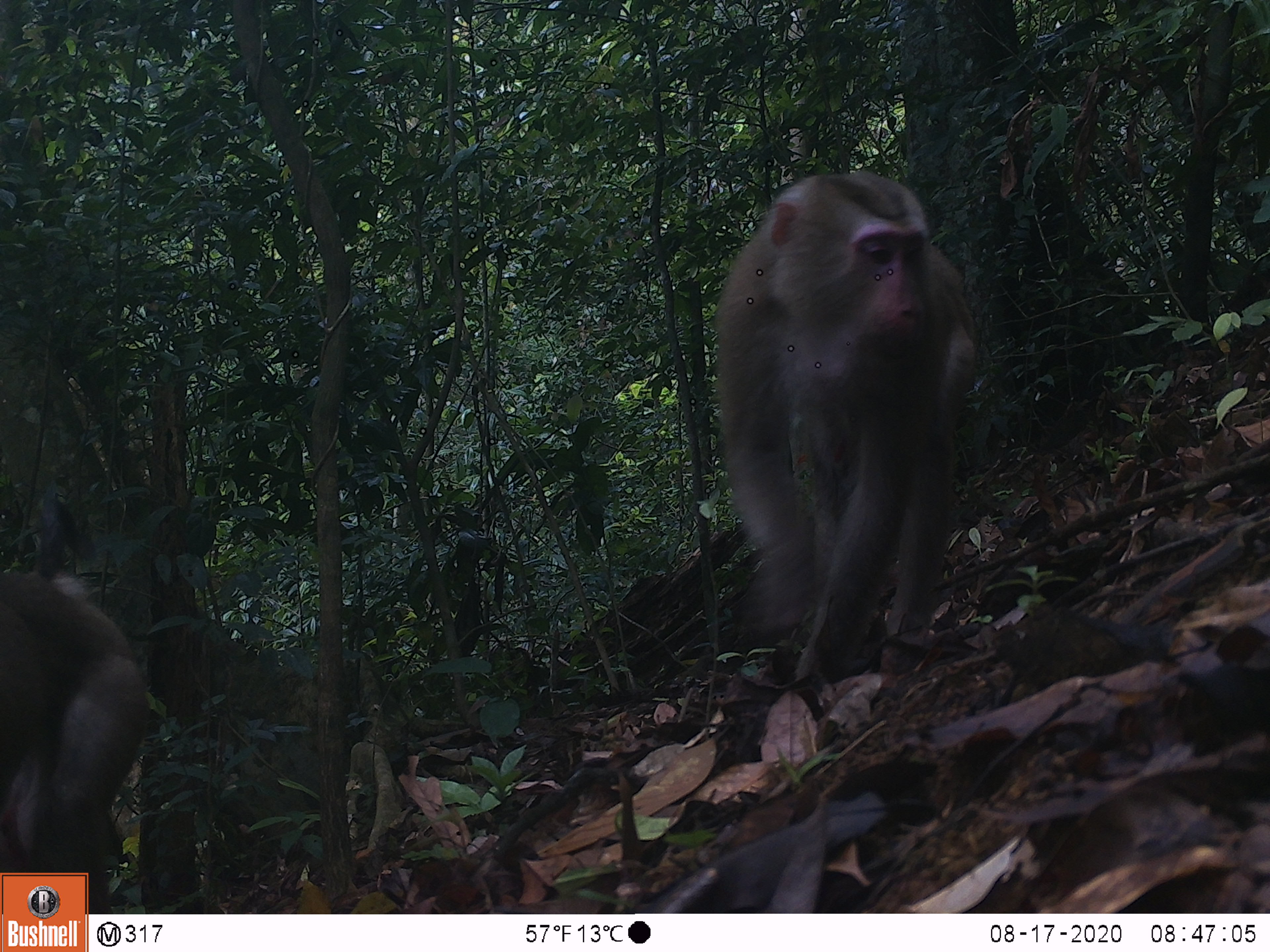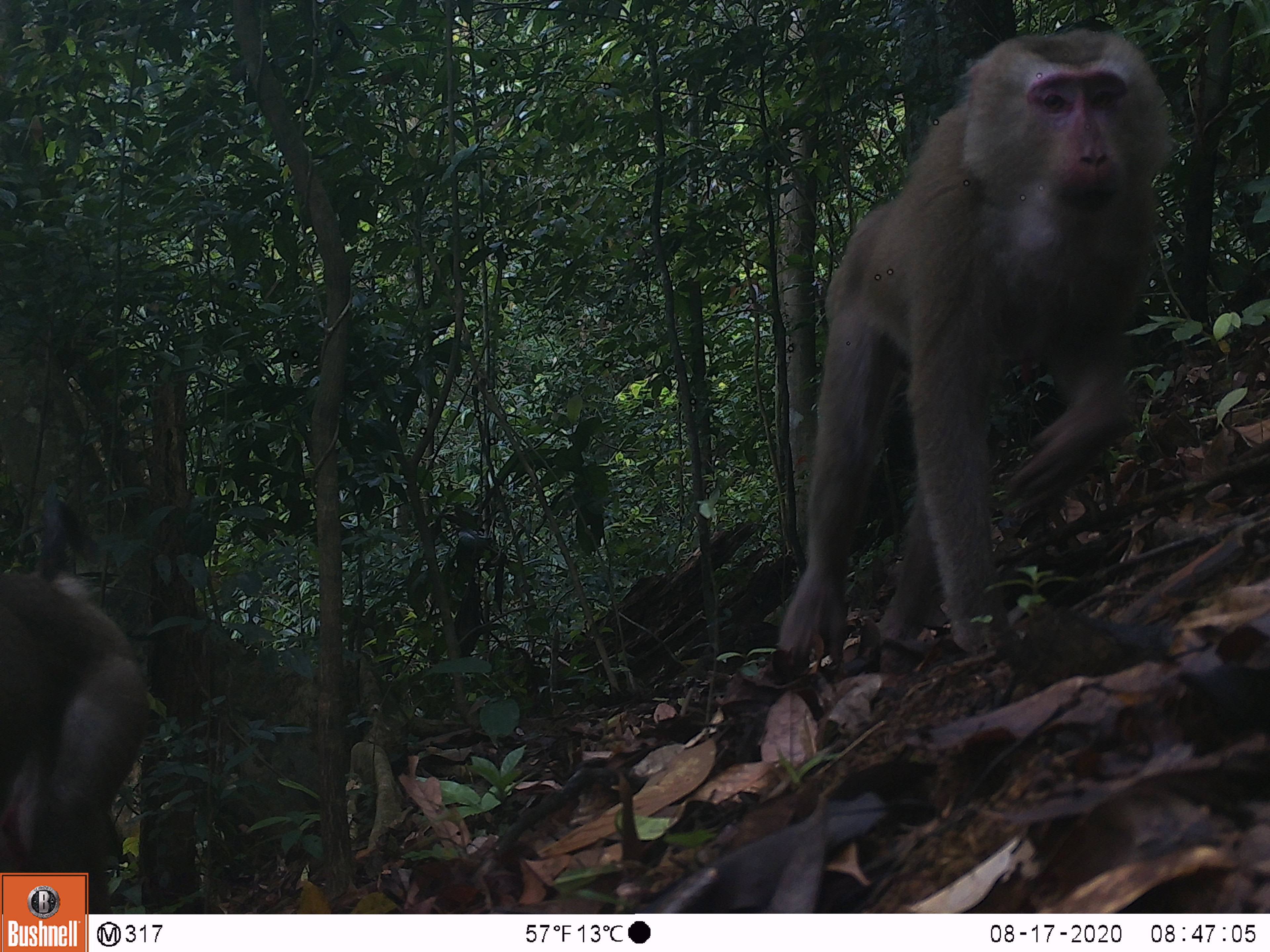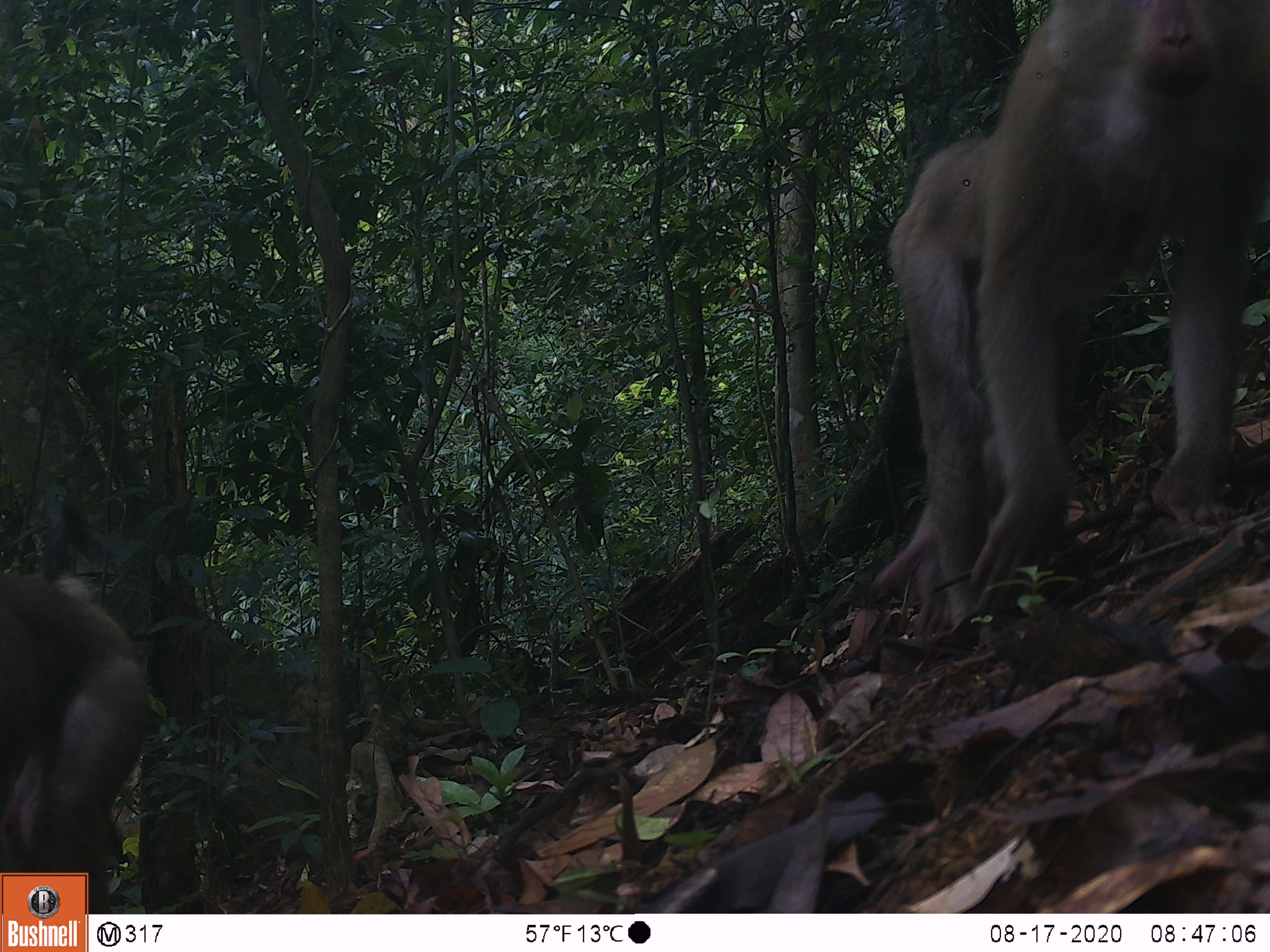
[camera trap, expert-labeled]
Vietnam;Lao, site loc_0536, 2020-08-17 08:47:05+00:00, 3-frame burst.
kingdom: Animalia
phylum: Chordata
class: Mammalia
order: Primates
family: Cercopithecidae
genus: Macaca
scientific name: Macaca nemestrina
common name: pig-tailed macaque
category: pig tailed macaque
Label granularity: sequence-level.